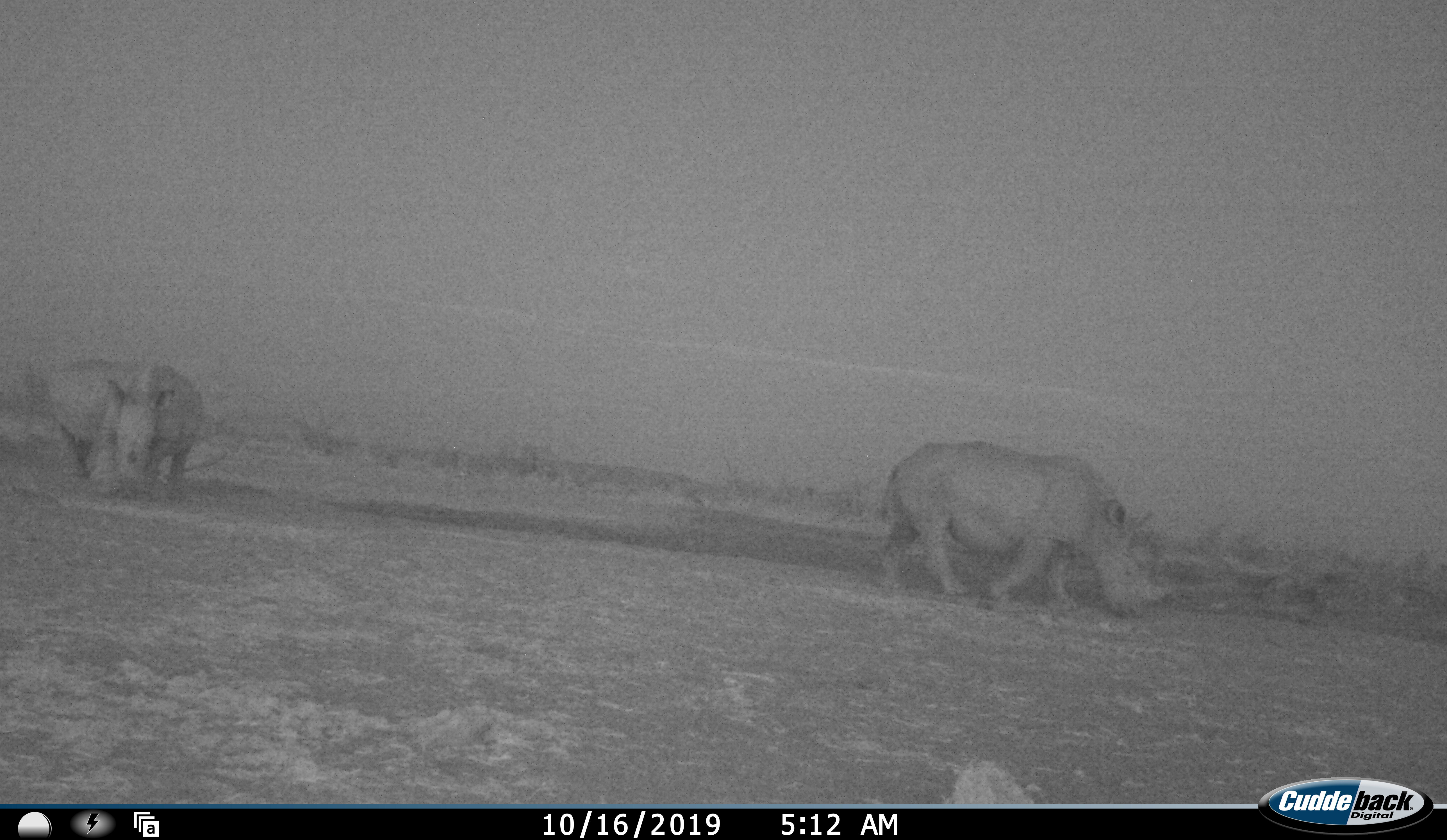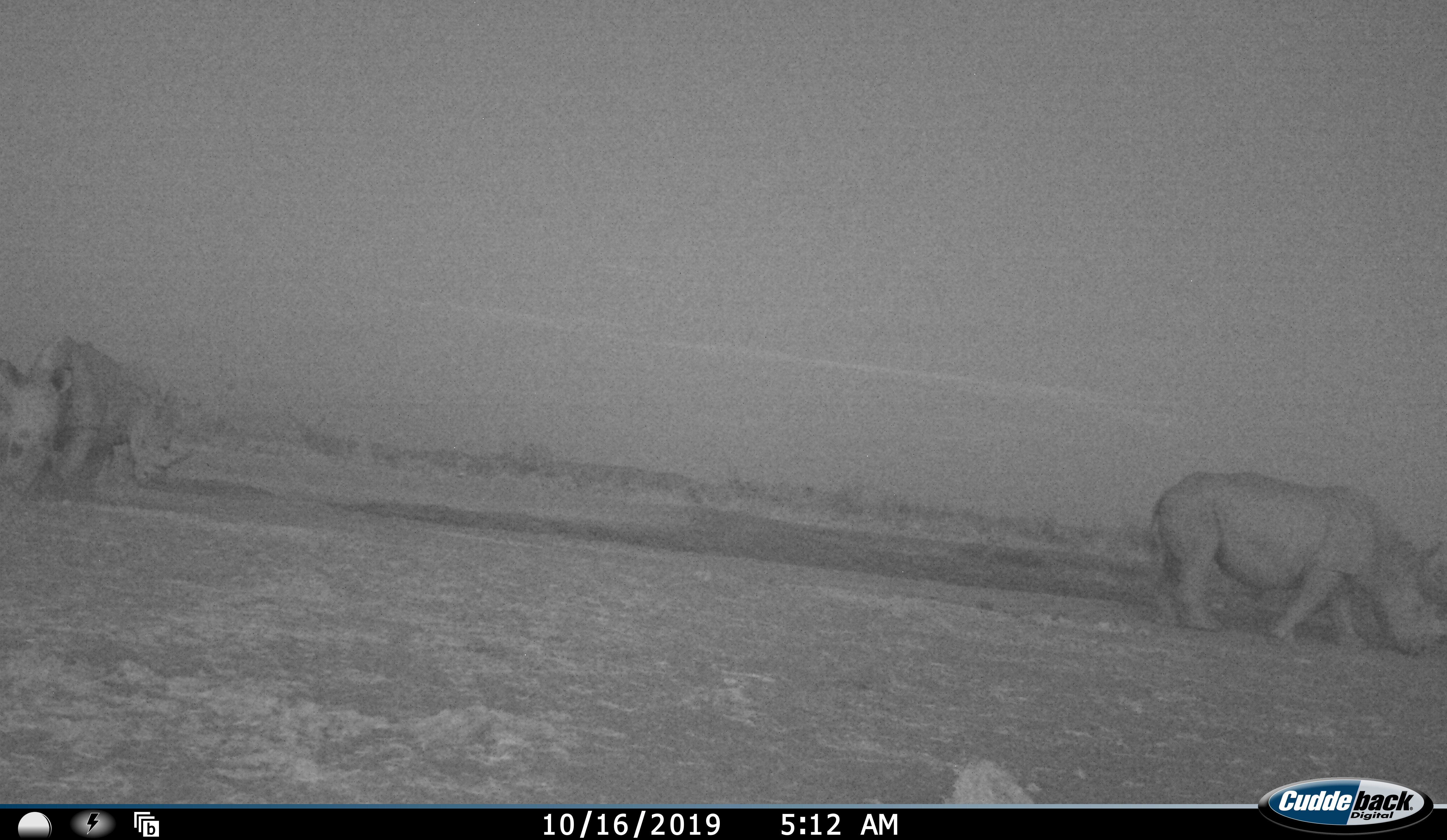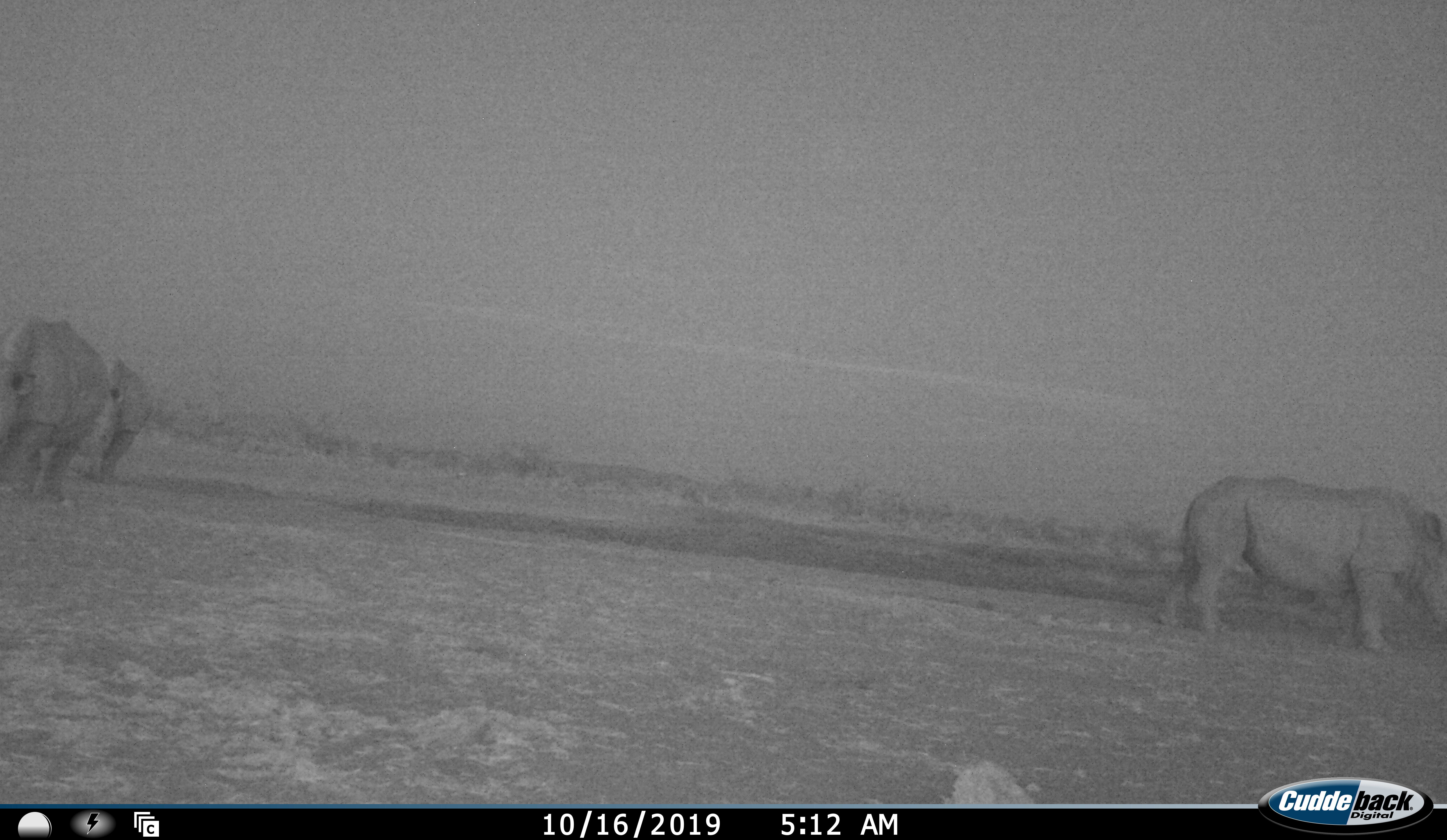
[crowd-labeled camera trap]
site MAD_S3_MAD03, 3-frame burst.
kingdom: Animalia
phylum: Chordata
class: Mammalia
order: Perissodactyla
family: Rhinocerotidae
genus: Diceros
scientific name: Diceros bicornis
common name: black rhinoceros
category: rhinocerosblack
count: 2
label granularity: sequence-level